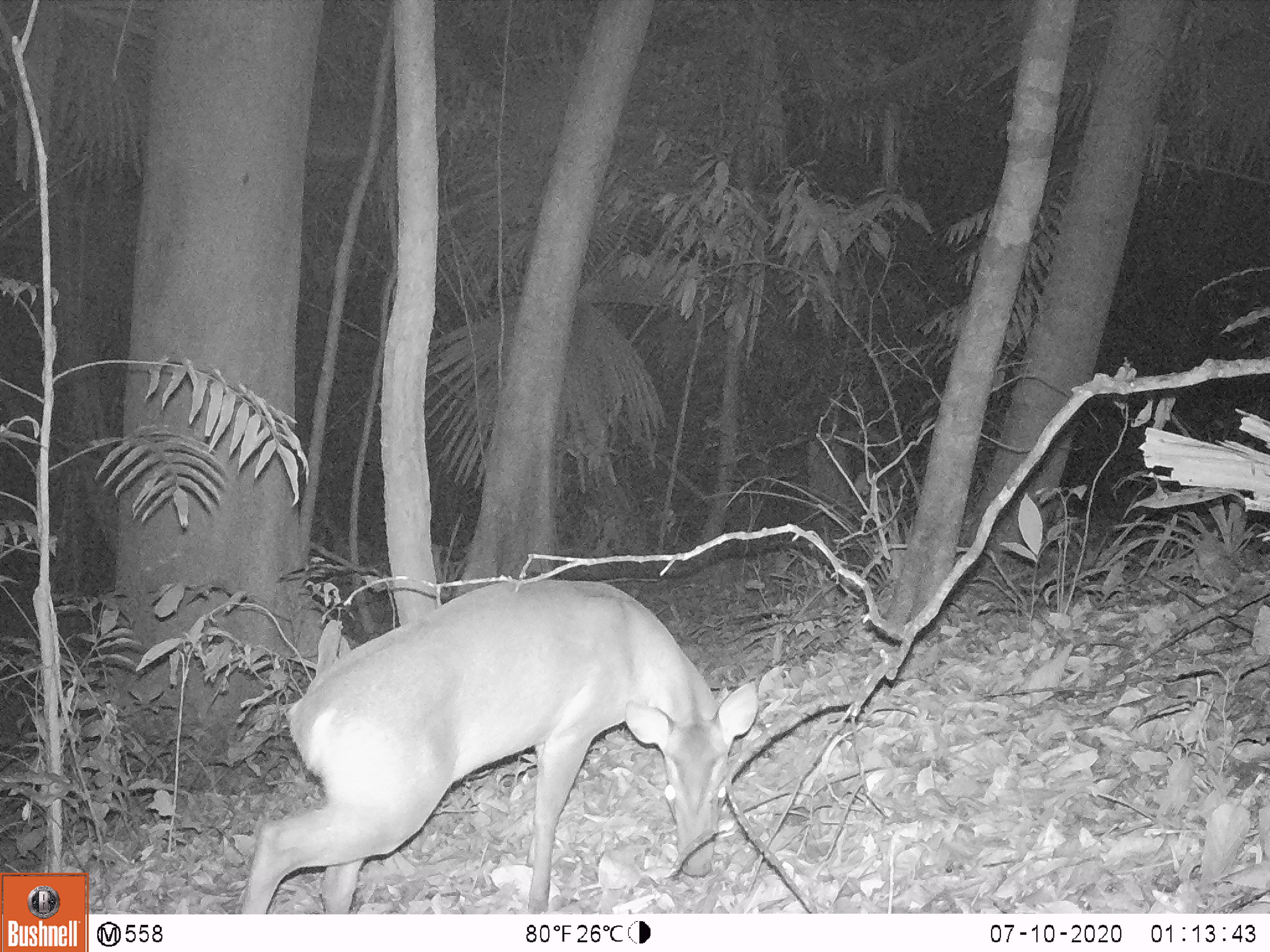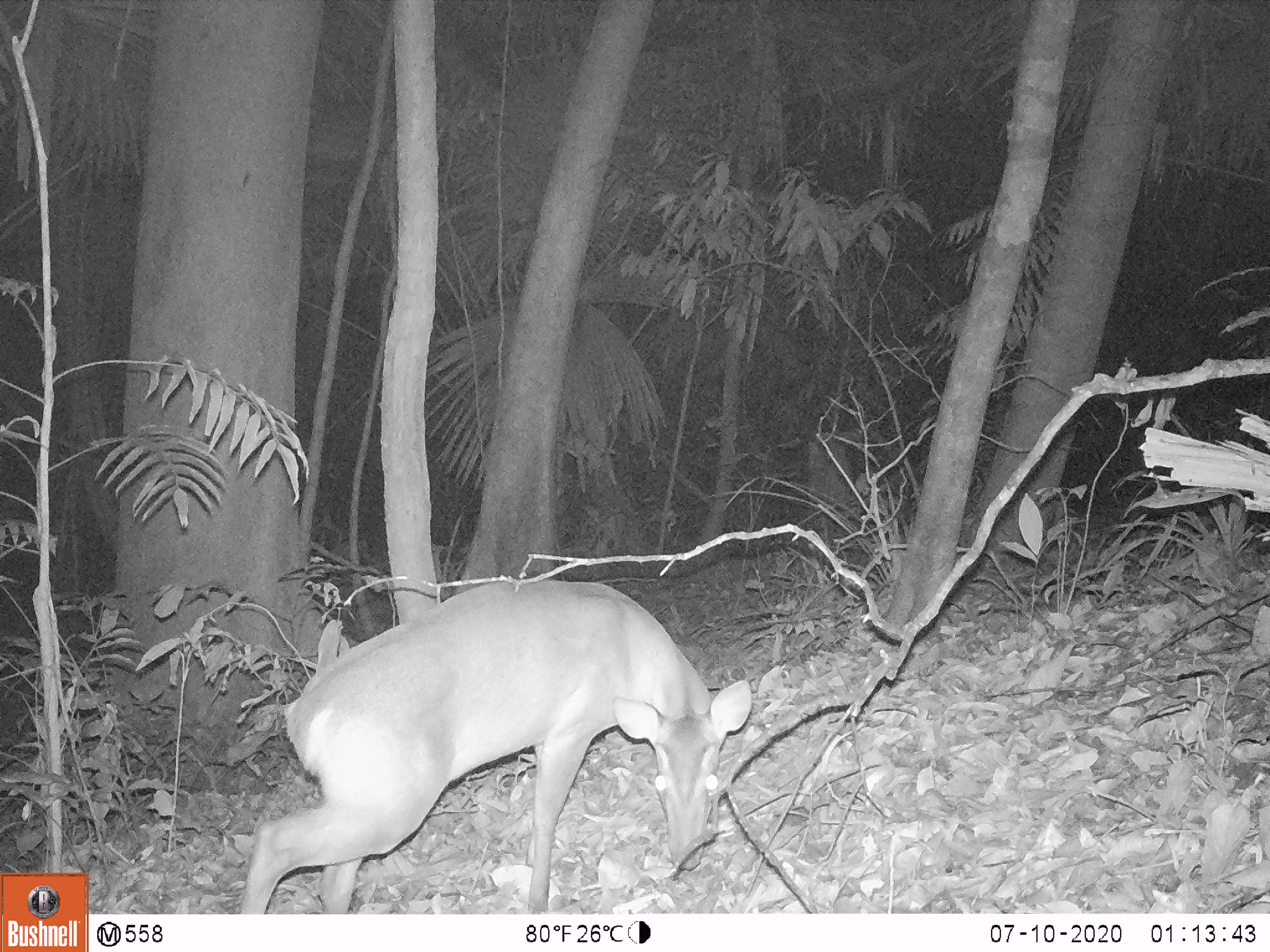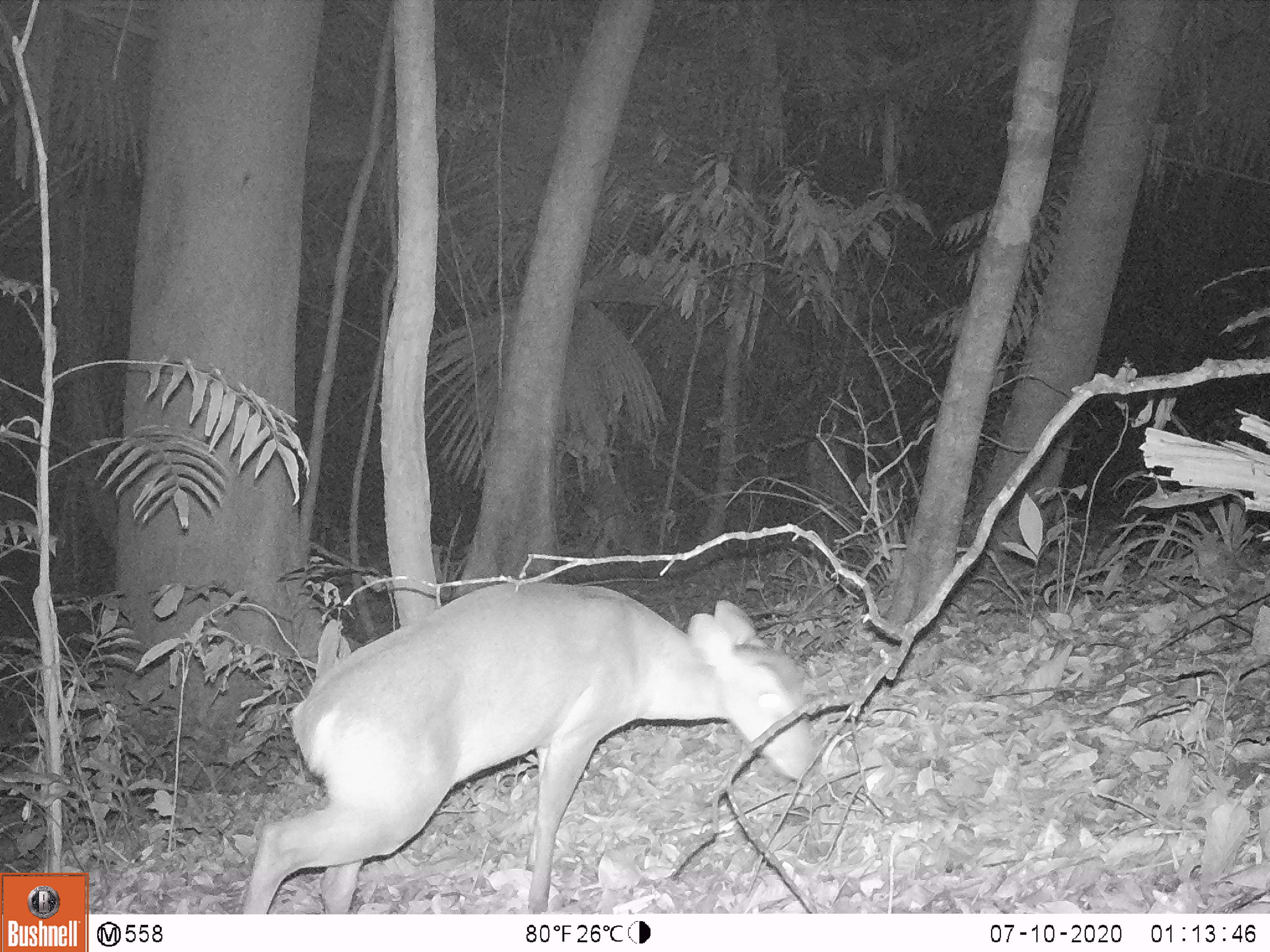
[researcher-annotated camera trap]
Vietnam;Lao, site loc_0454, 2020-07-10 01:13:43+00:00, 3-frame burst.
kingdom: Animalia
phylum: Chordata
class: Mammalia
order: Artiodactyla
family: Cervidae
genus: Muntiacus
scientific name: Muntiacus vuquangensis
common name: large-antlered muntjac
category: large antlered muntjac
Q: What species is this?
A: Large antlered muntjac (large-antlered muntjac) (Muntiacus vuquangensis).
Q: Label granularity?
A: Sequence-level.